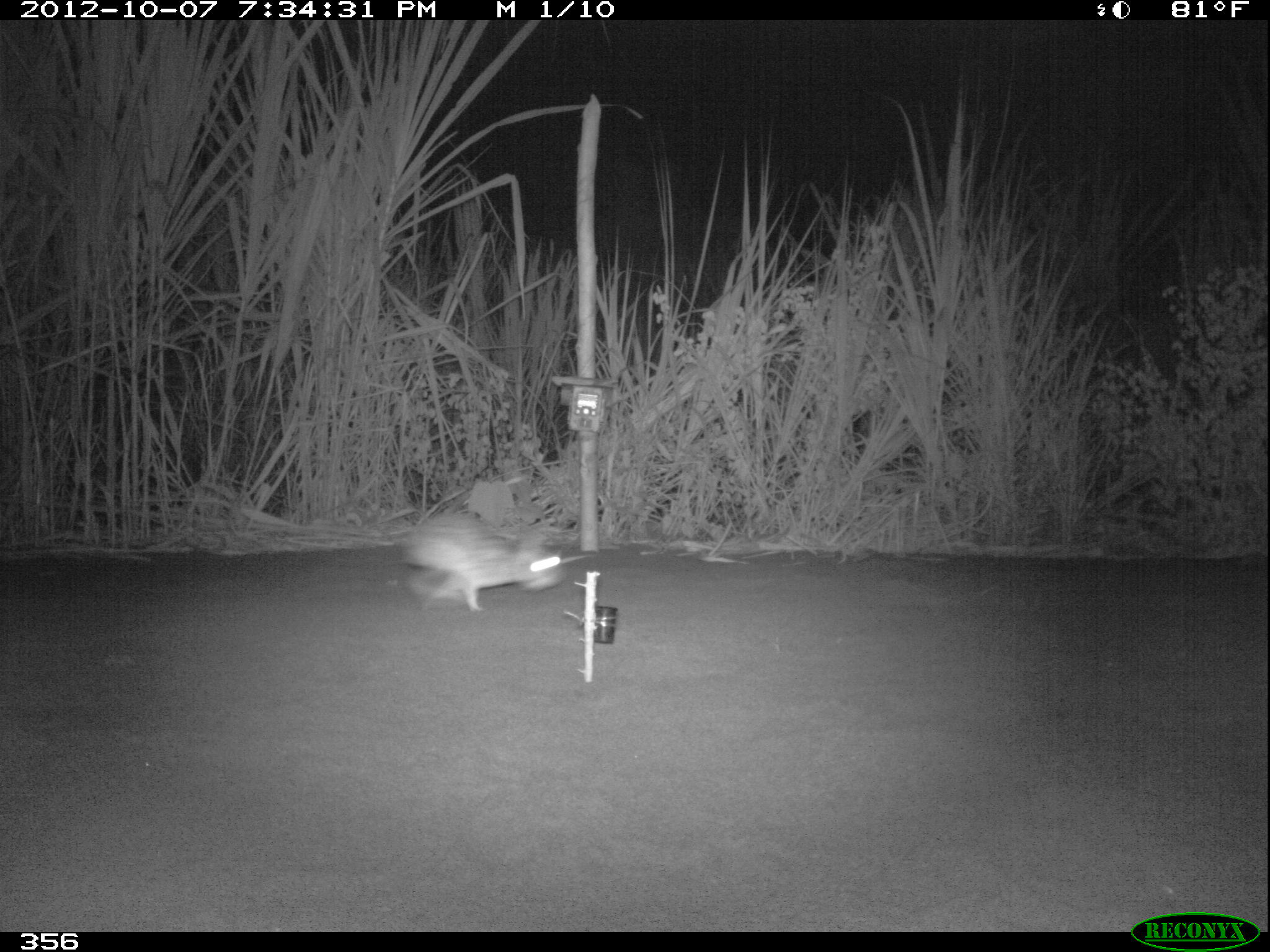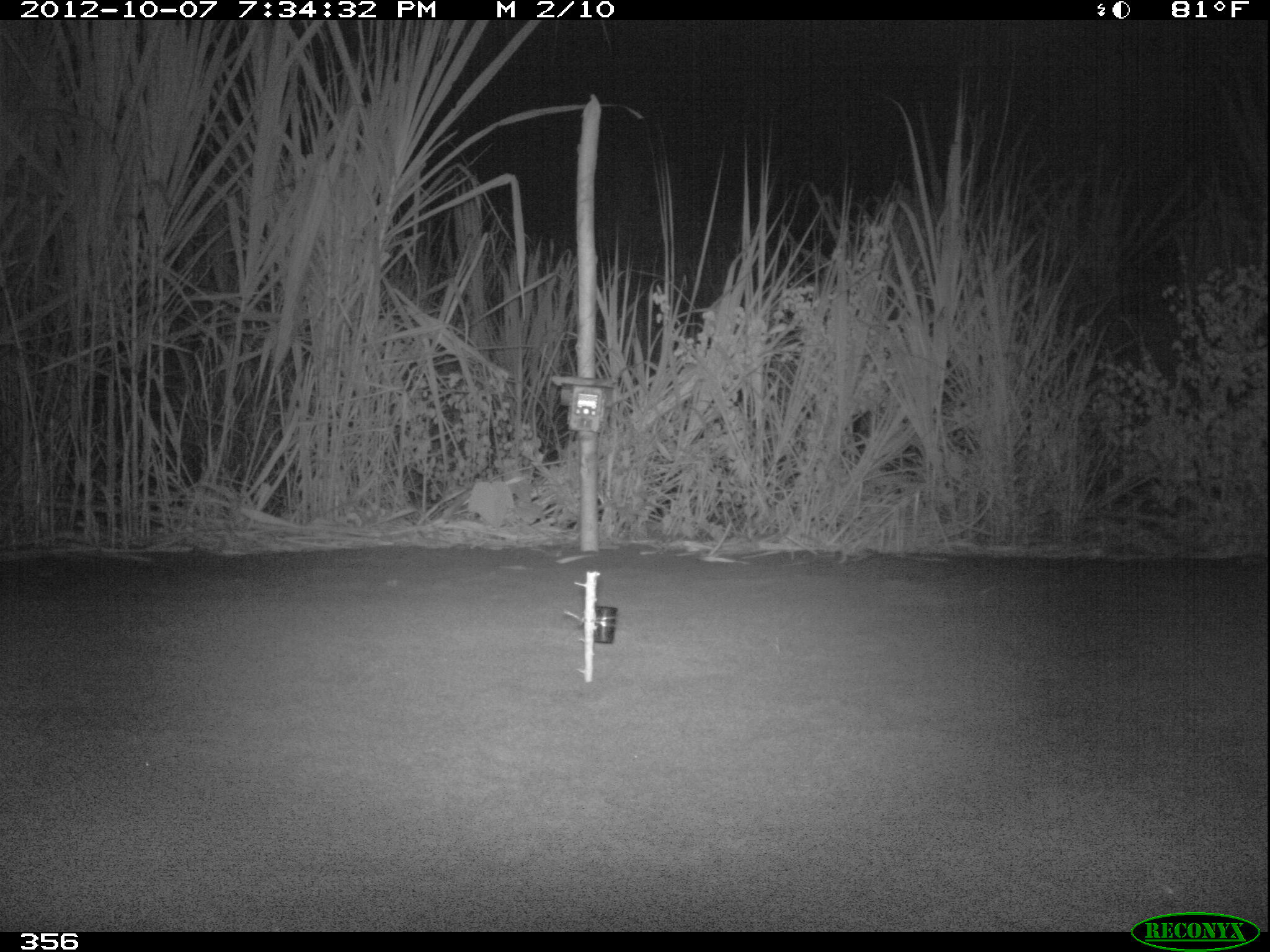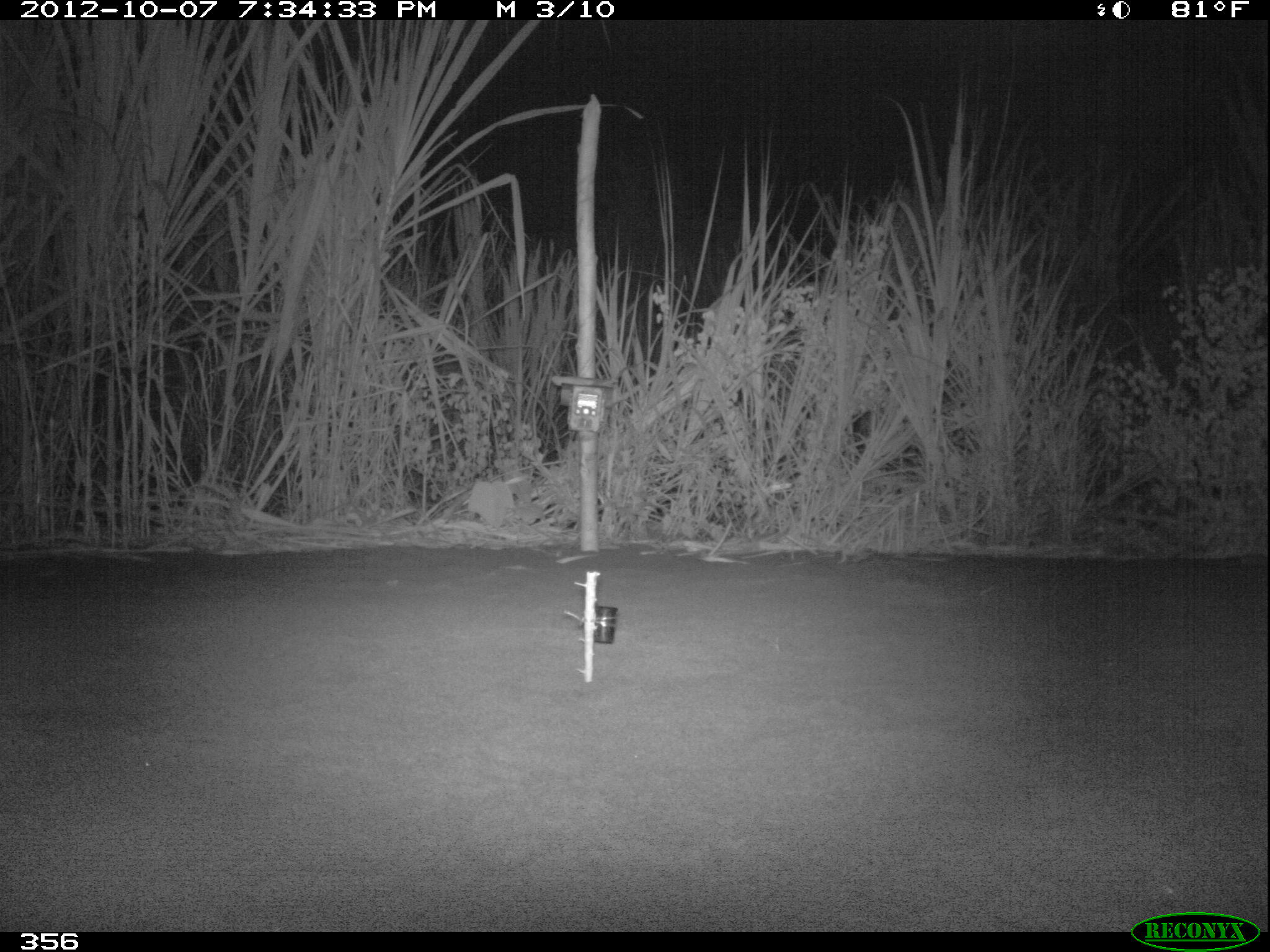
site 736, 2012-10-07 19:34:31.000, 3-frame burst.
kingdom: Animalia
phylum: Chordata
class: Mammalia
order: Lagomorpha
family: Leporidae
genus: Sylvilagus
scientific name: Sylvilagus brasiliensis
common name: tapeti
Sylvilagus brasiliensis (tapeti).